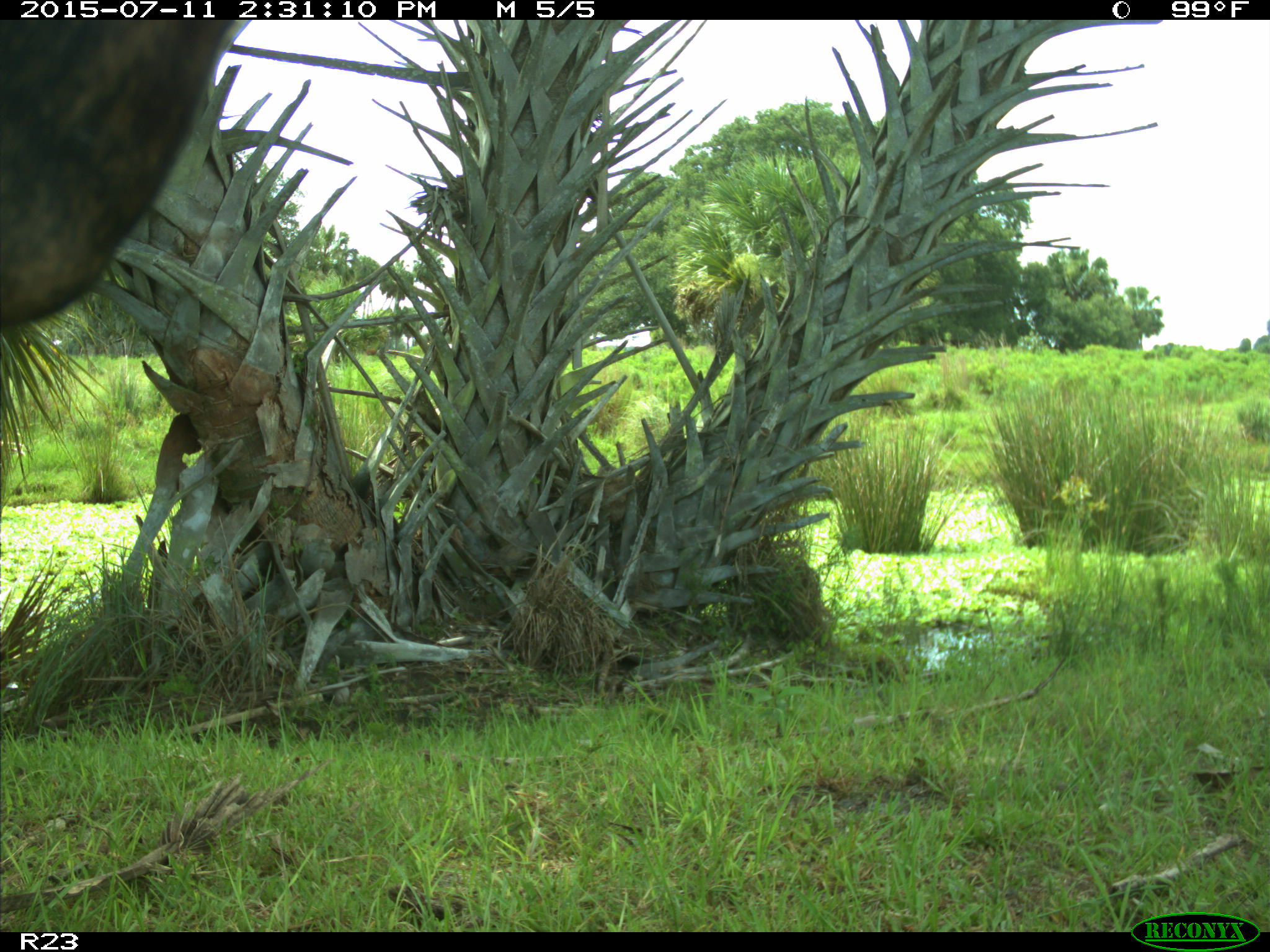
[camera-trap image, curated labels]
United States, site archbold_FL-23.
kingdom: Animalia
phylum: Chordata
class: Mammalia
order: Artiodactyla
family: Bovidae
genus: Bos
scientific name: Bos taurus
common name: domestic cow